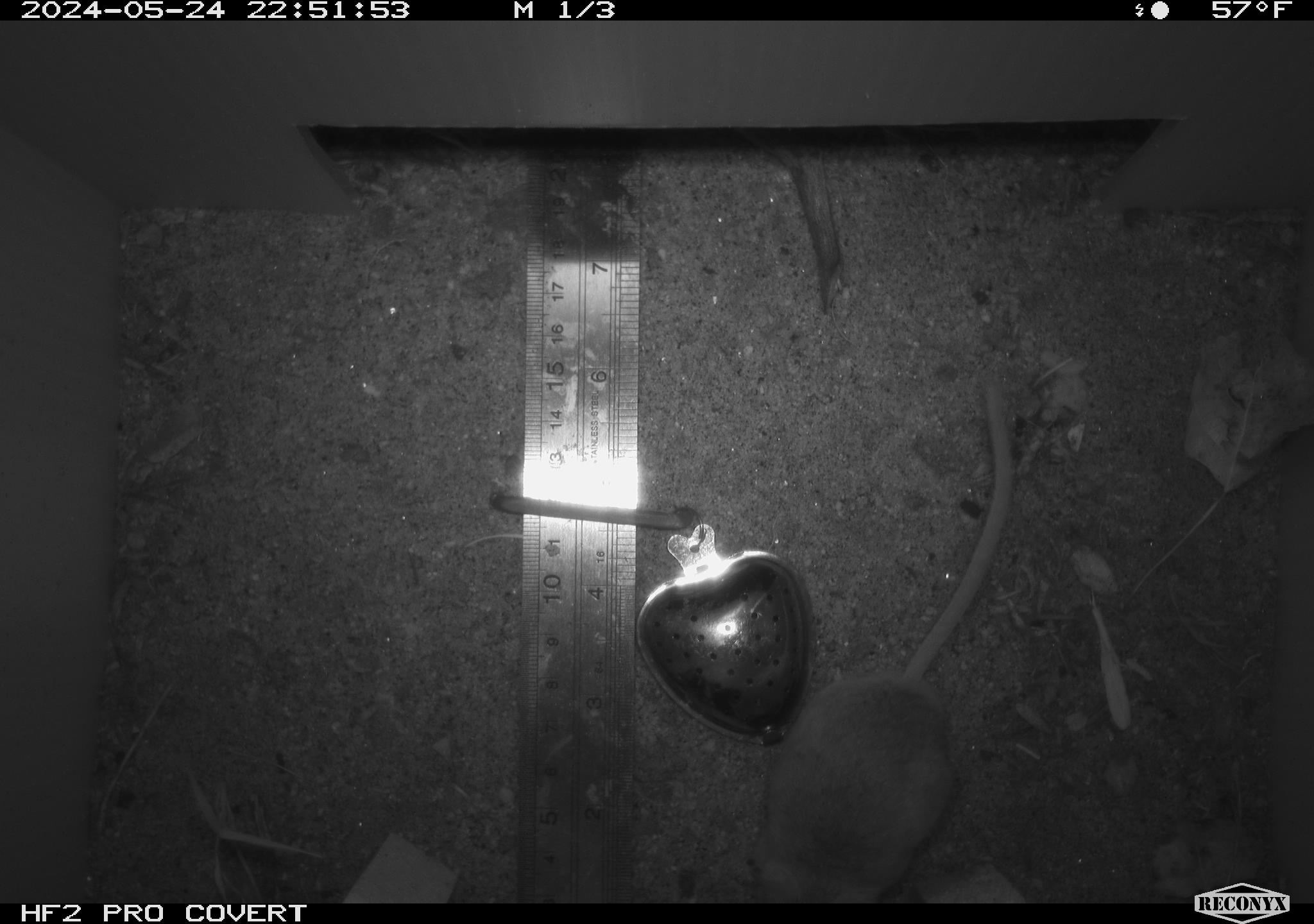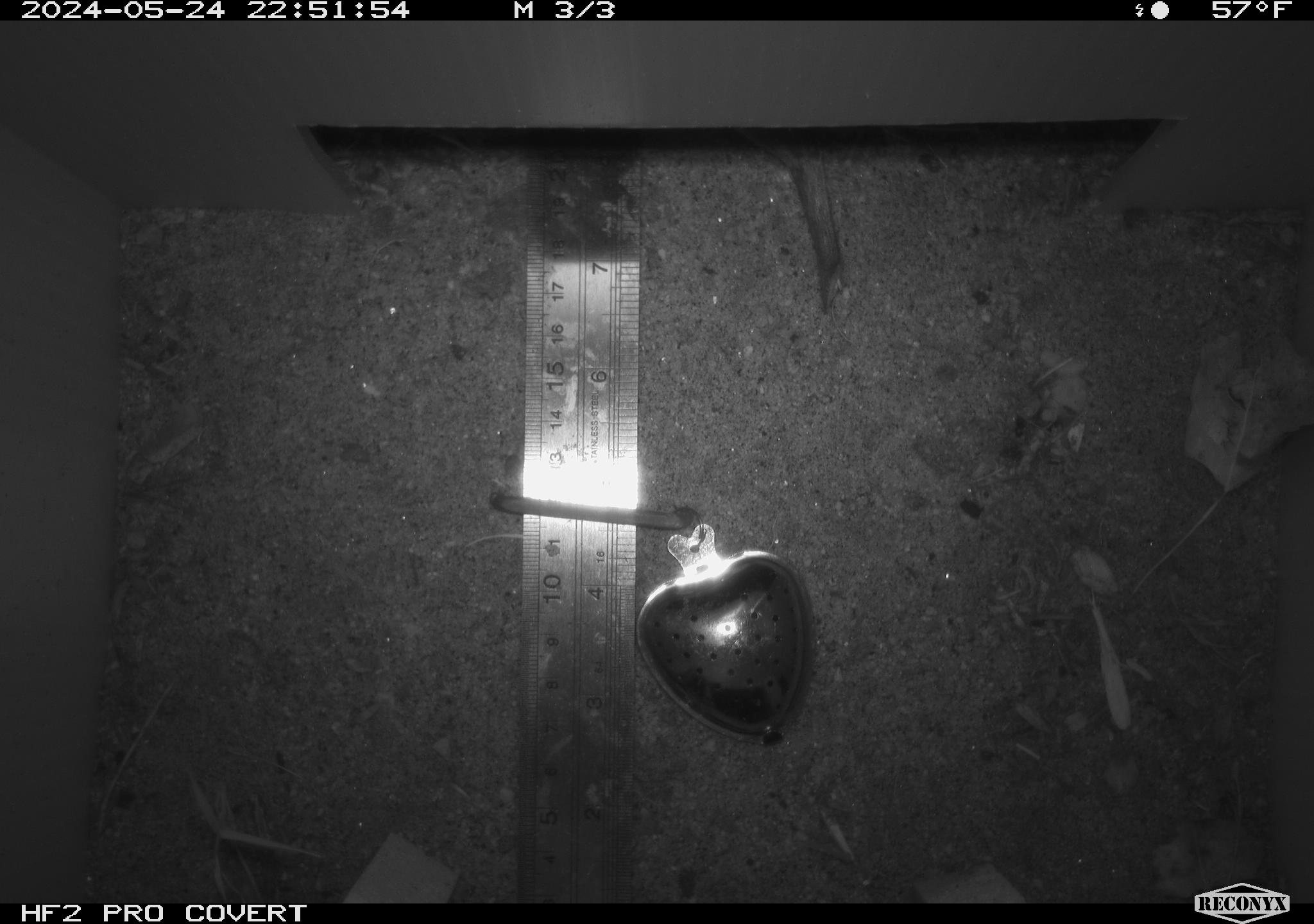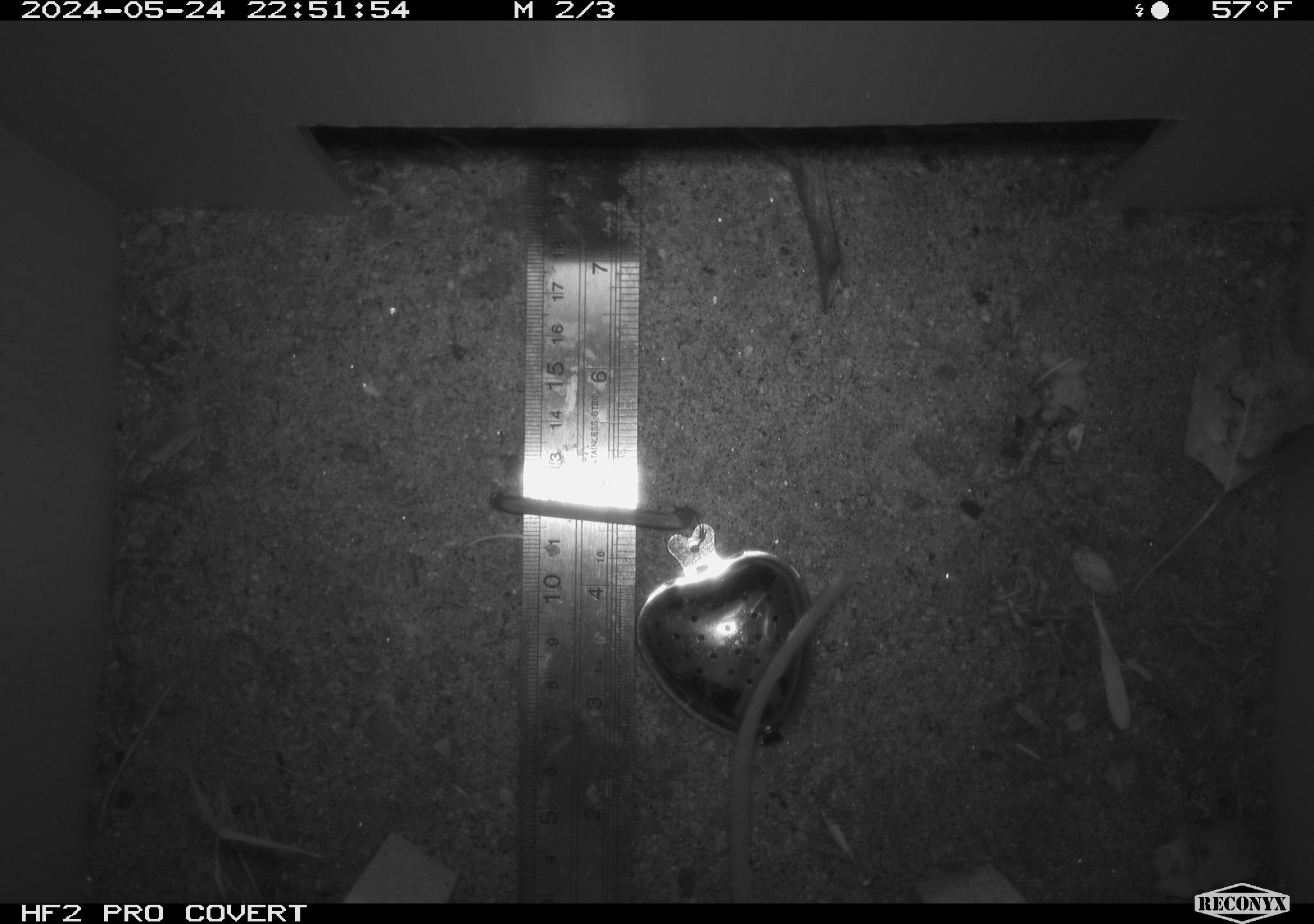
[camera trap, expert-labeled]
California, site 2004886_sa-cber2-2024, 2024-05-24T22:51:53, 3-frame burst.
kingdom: Animalia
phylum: Chordata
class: Mammalia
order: Rodentia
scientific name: Rodentia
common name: mouse species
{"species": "mouse species (Rodentia)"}